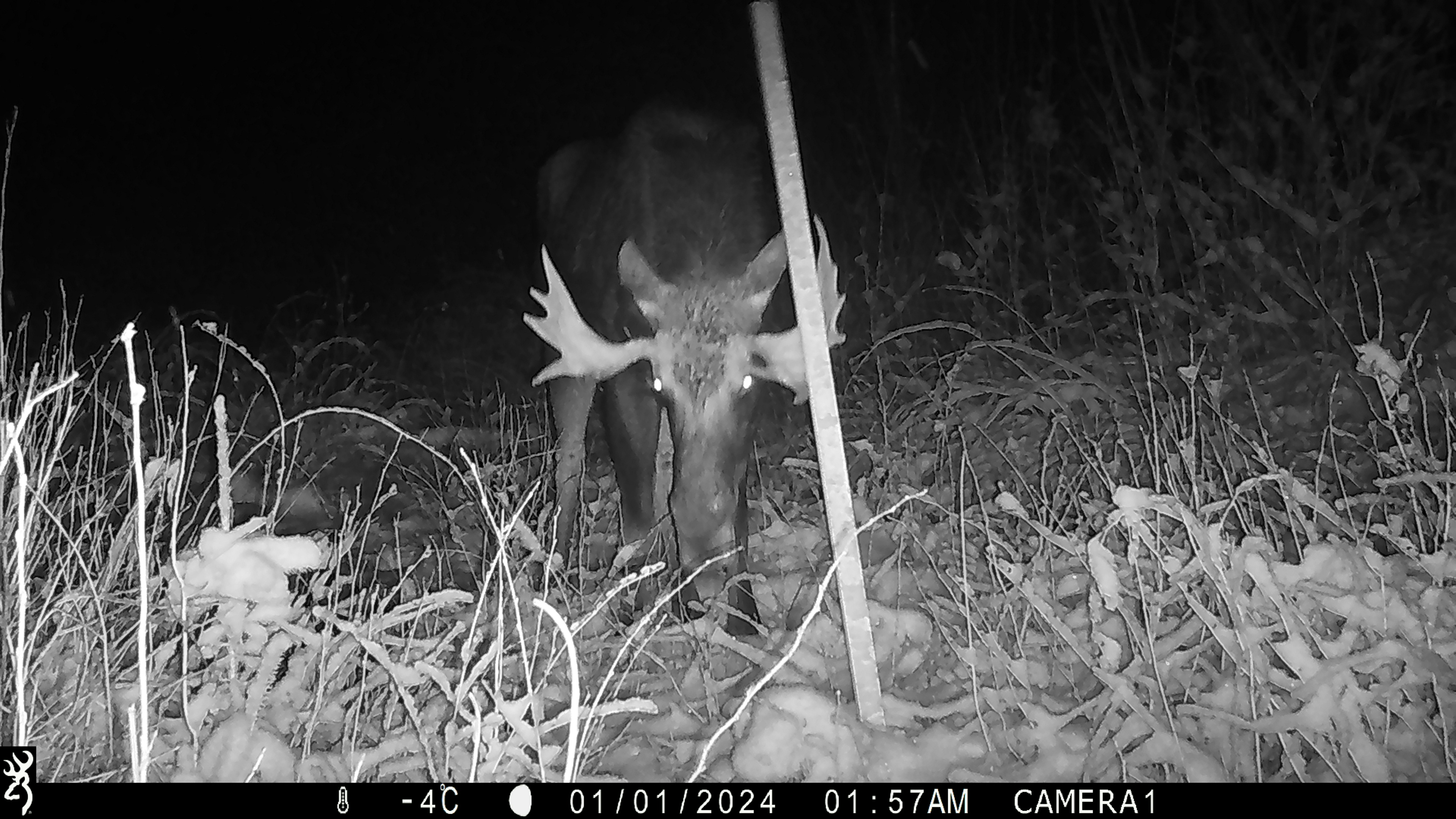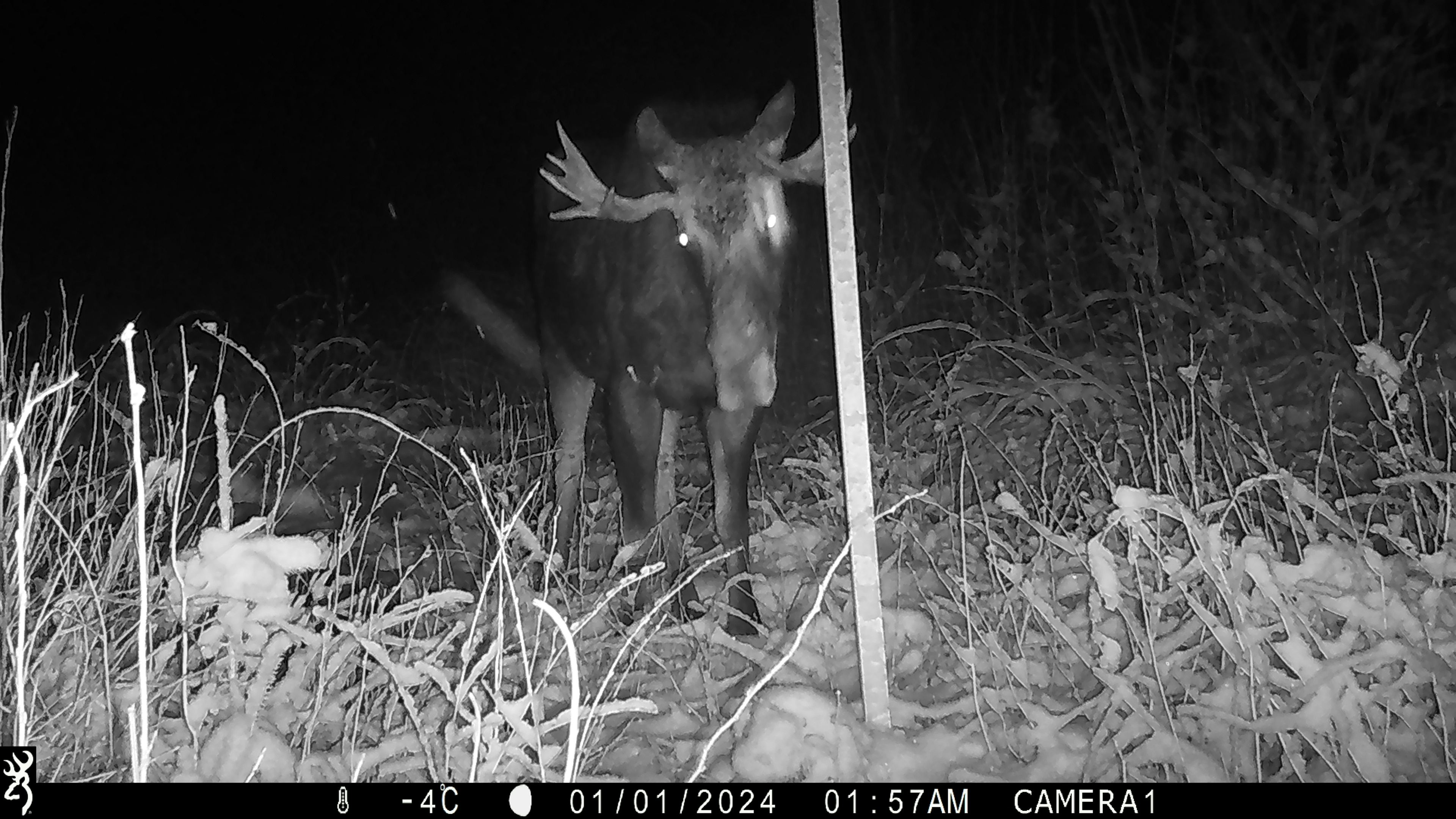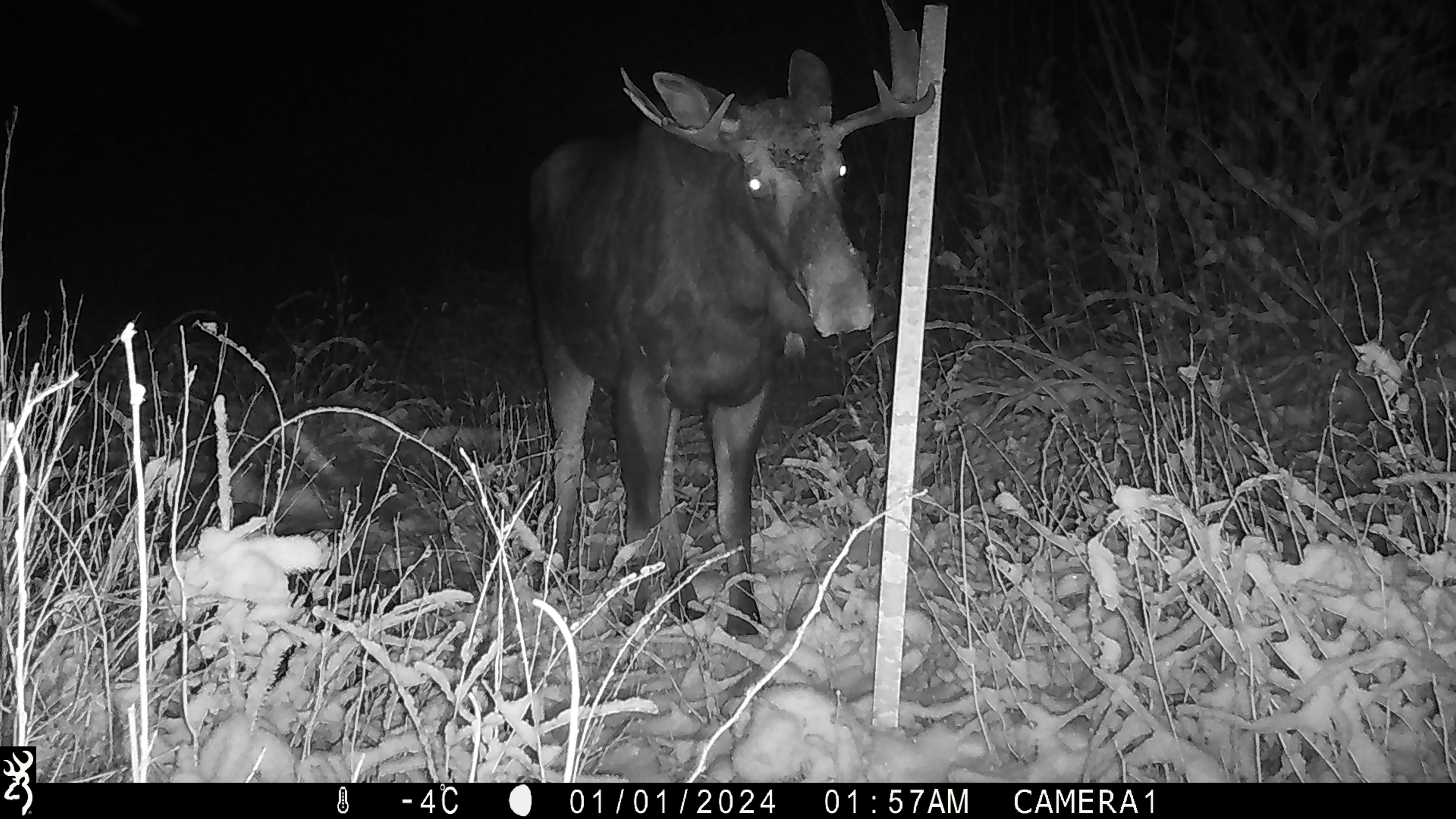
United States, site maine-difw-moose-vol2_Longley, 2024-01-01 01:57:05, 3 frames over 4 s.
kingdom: Animalia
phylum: Chordata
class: Mammalia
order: Artiodactyla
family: Cervidae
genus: Alces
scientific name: Alces alces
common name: moose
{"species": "moose (Alces alces)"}